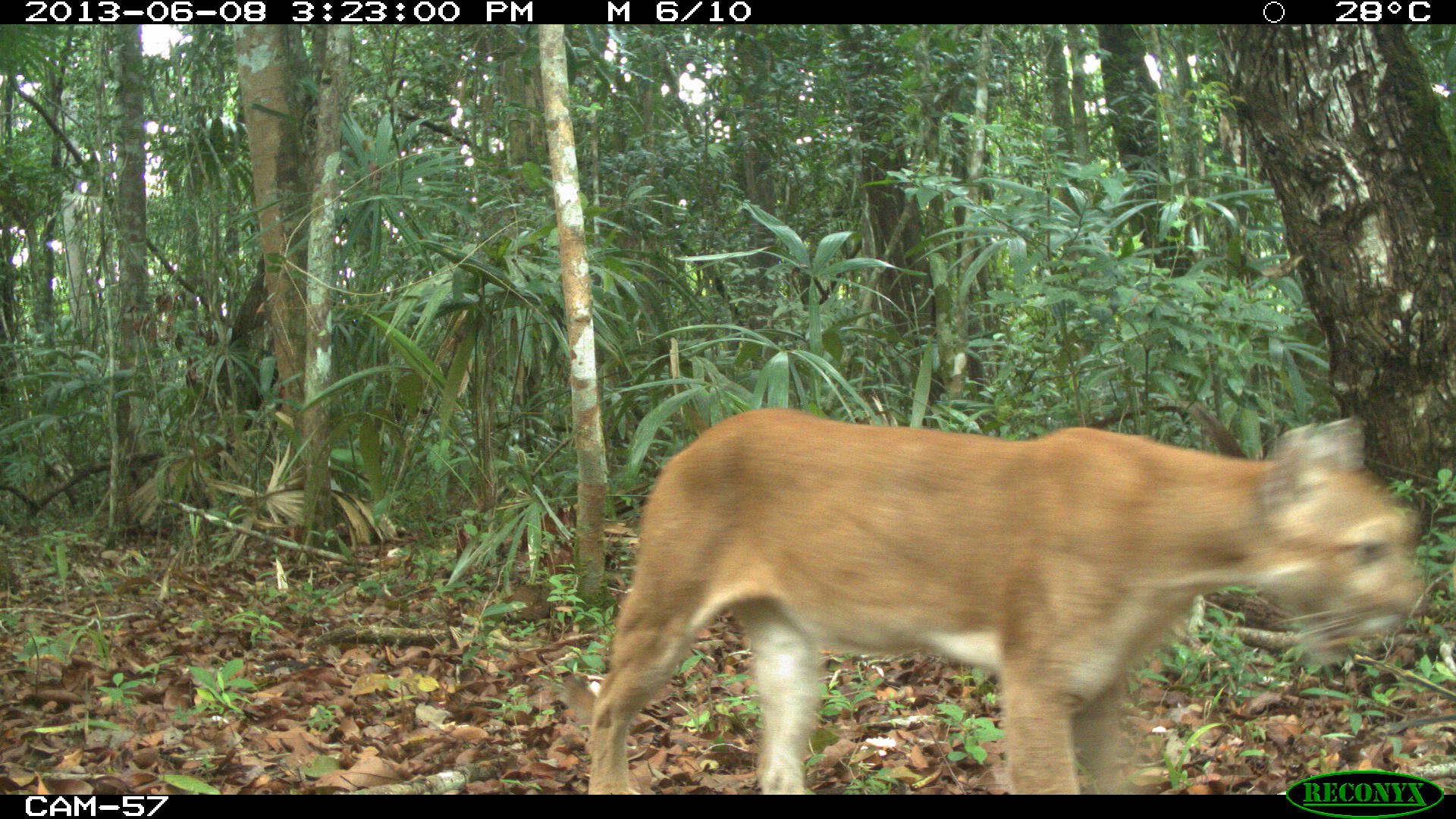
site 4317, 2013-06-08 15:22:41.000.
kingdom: Animalia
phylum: Chordata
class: Mammalia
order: Carnivora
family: Felidae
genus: Puma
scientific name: Puma concolor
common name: mountain lion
Puma concolor (mountain lion), count 1, sex male.